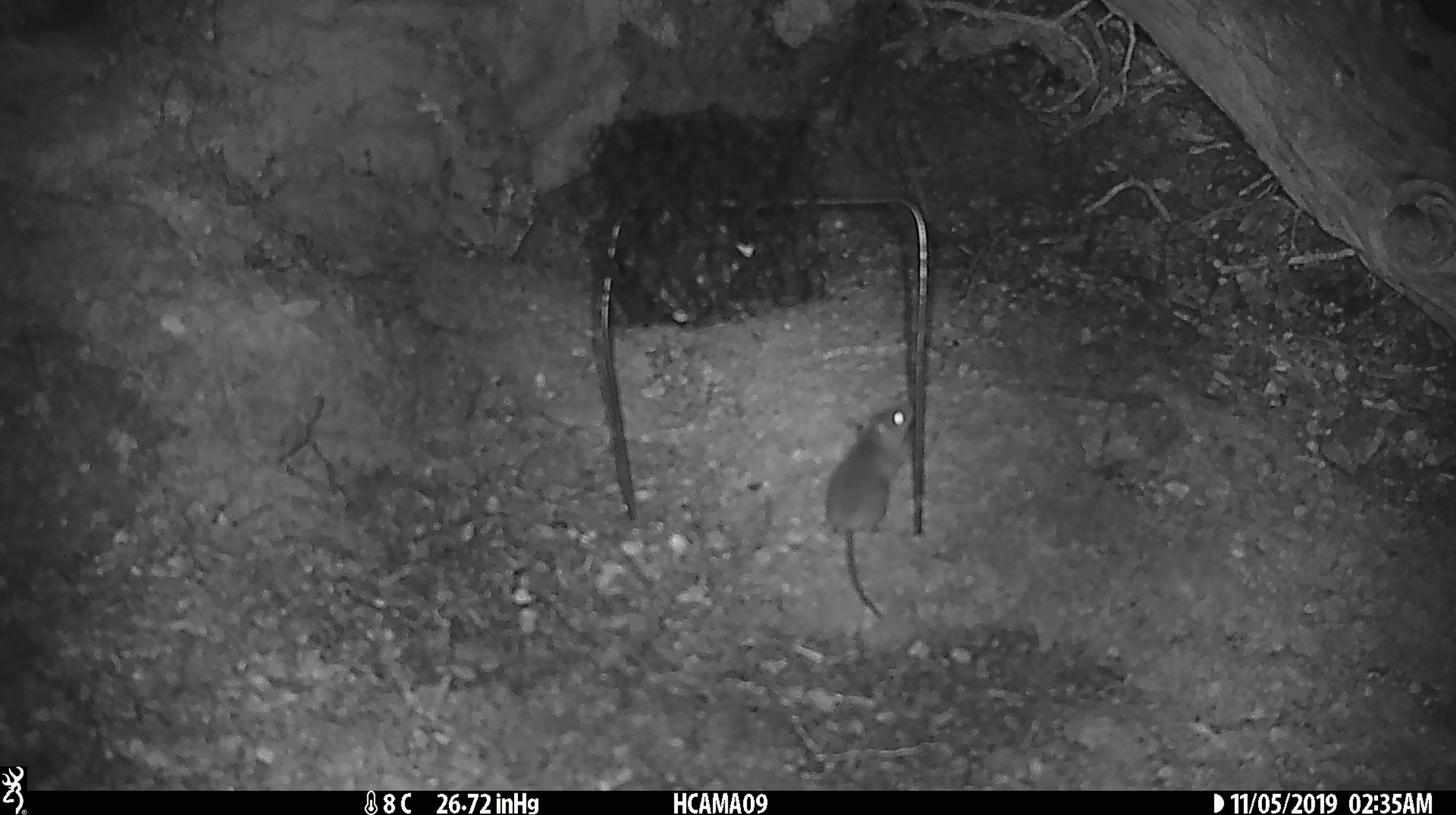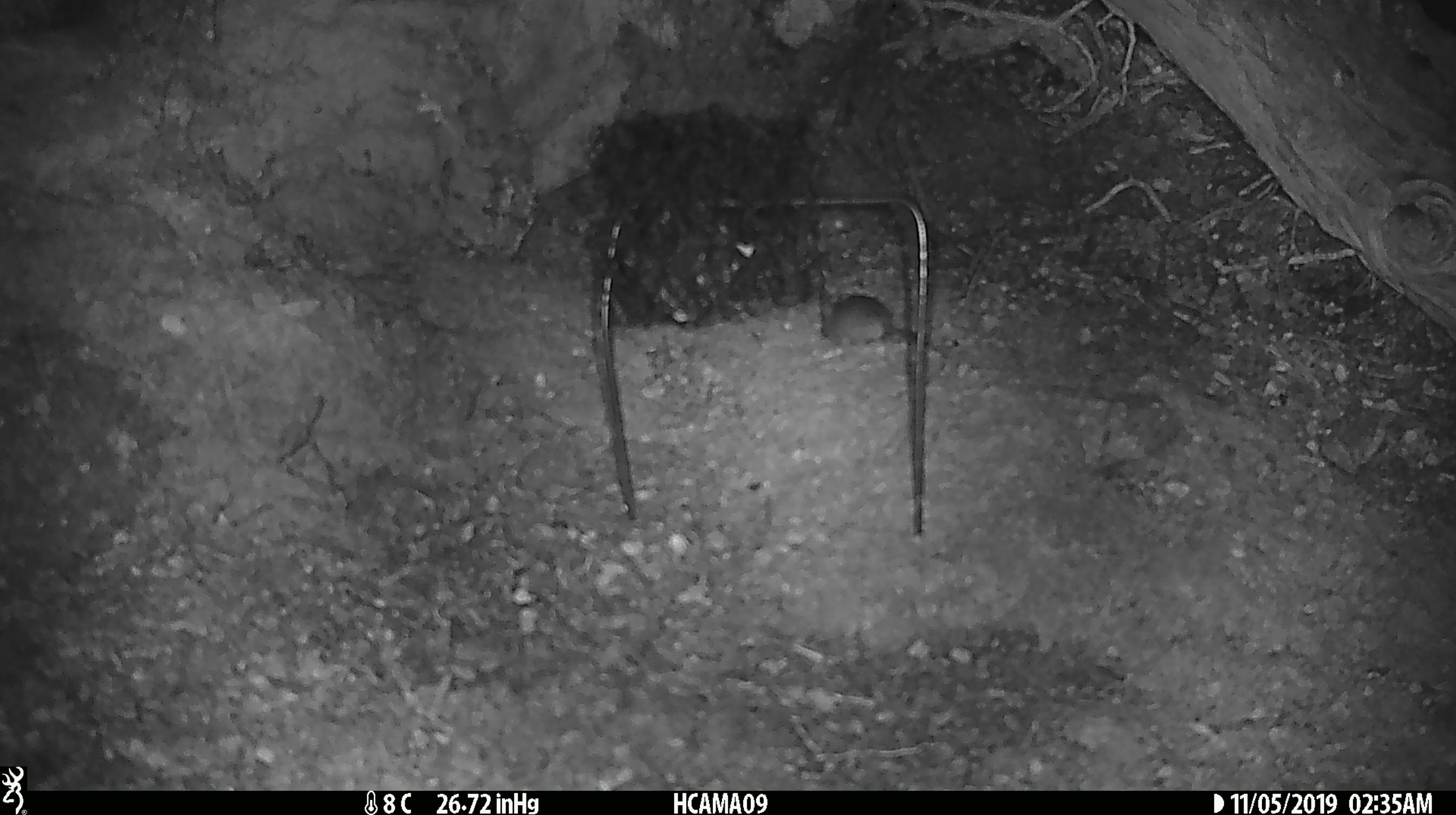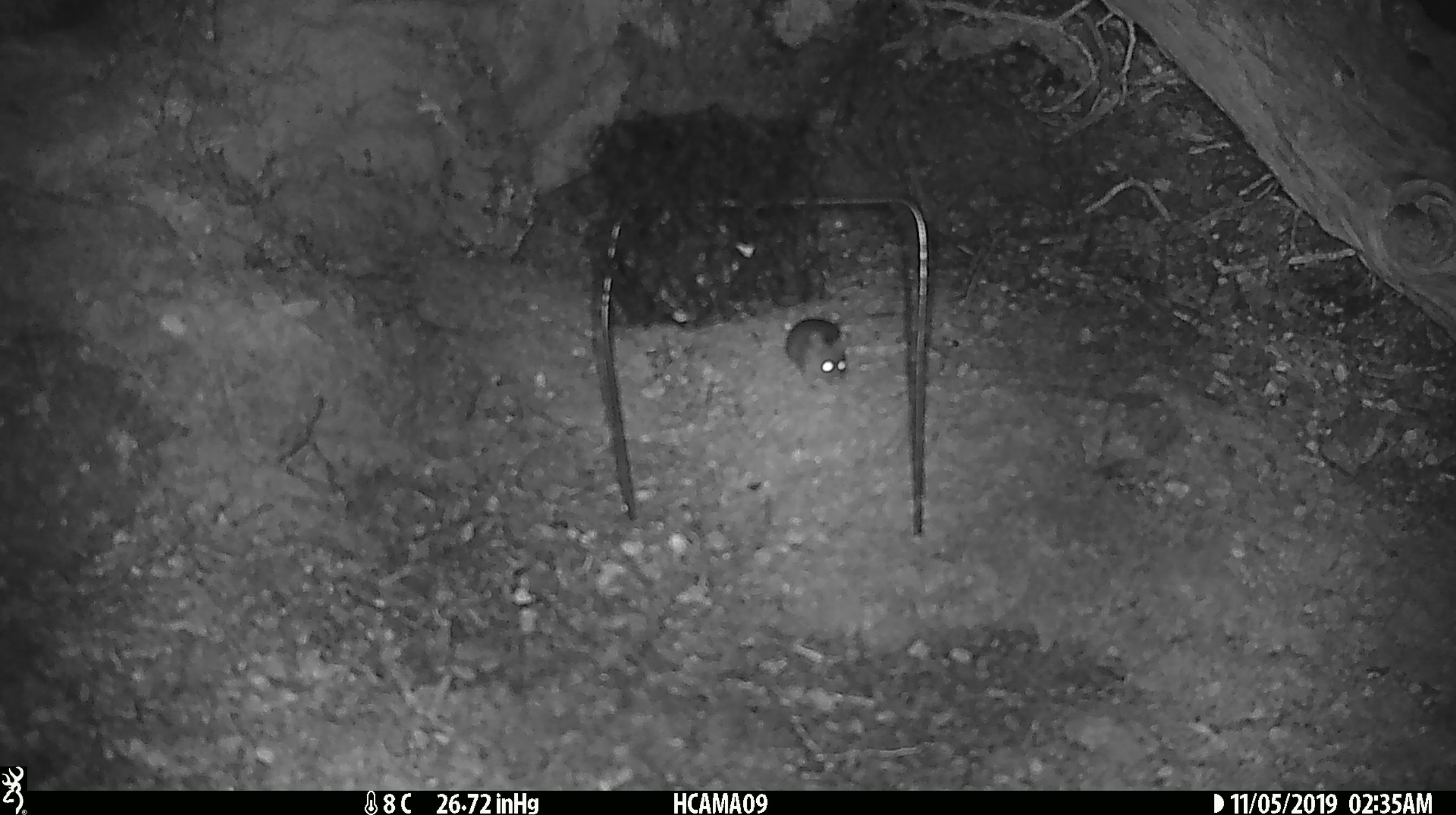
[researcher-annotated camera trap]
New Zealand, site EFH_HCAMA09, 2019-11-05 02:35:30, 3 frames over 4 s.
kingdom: Animalia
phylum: Chordata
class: Mammalia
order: Rodentia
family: Muridae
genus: Mus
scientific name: Mus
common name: mouse